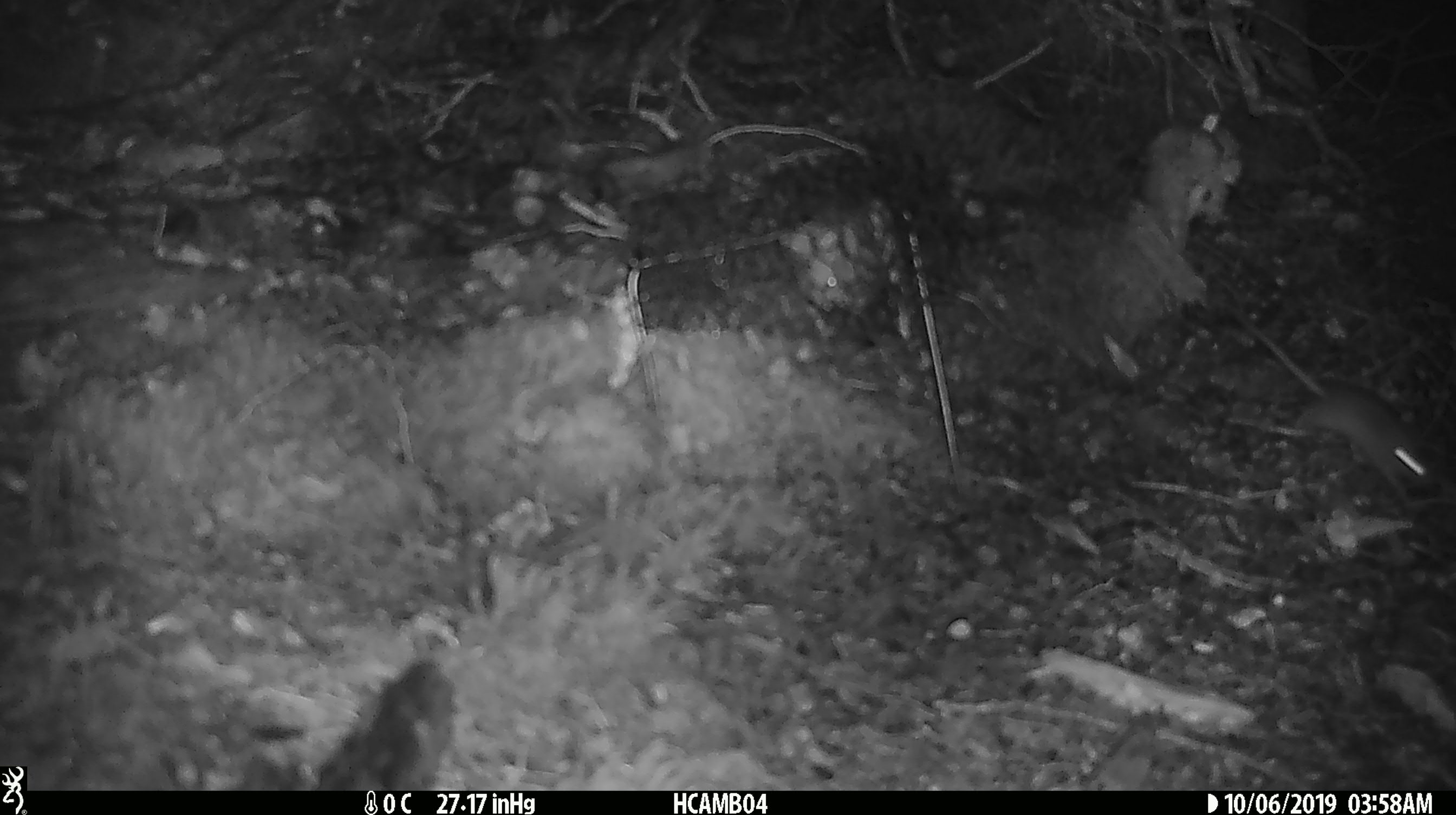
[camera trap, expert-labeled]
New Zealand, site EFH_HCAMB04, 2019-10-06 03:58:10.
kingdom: Animalia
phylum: Chordata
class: Mammalia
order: Rodentia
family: Muridae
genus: Mus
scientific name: Mus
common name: mouse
Mouse (Mus).